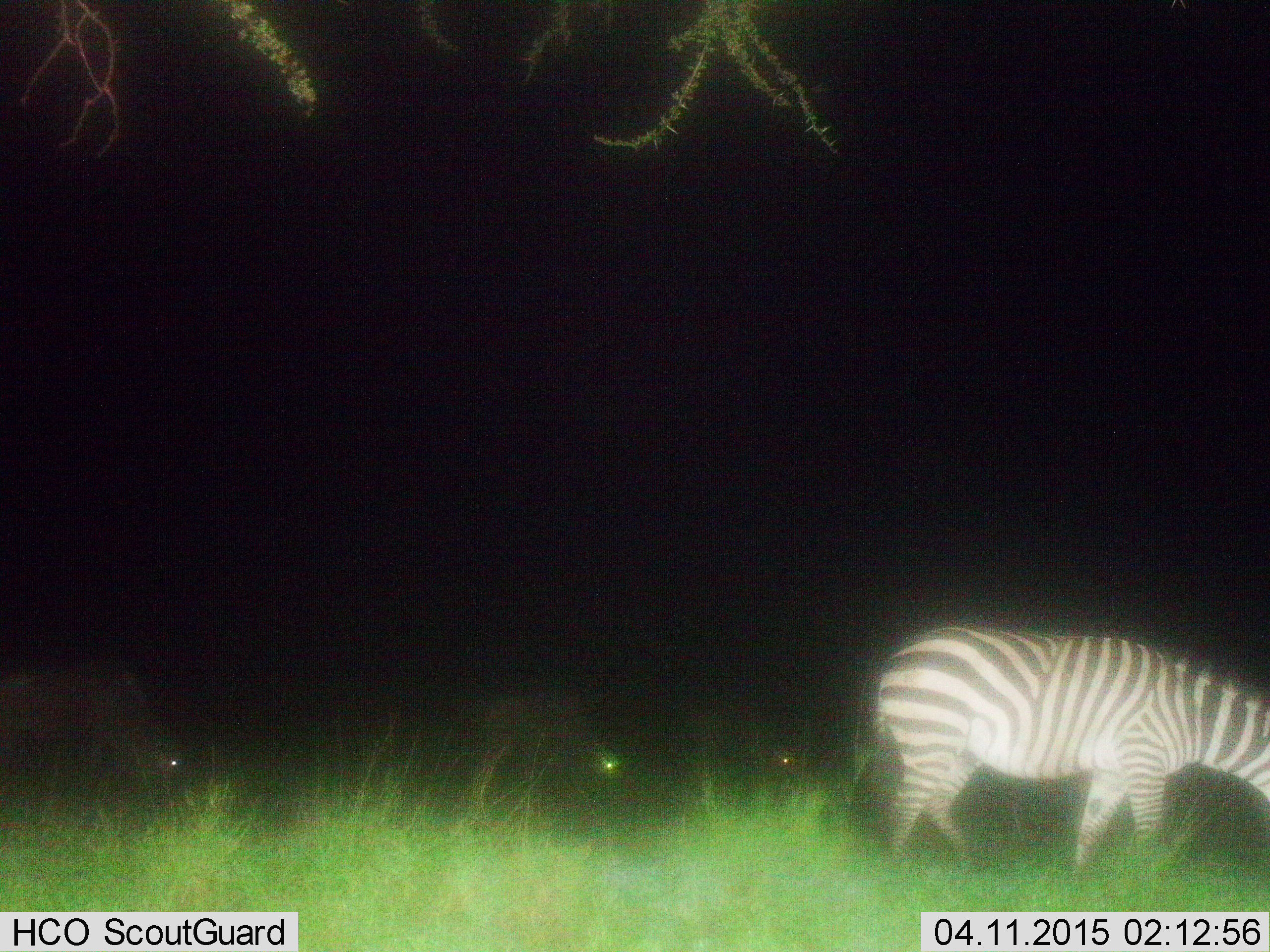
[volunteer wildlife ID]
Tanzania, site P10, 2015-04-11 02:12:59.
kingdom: Animalia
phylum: Chordata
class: Mammalia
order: Perissodactyla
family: Equidae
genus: Equus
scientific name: Equus quagga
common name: plains zebra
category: zebra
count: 1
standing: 8%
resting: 0%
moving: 15%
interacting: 0%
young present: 0%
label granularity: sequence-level